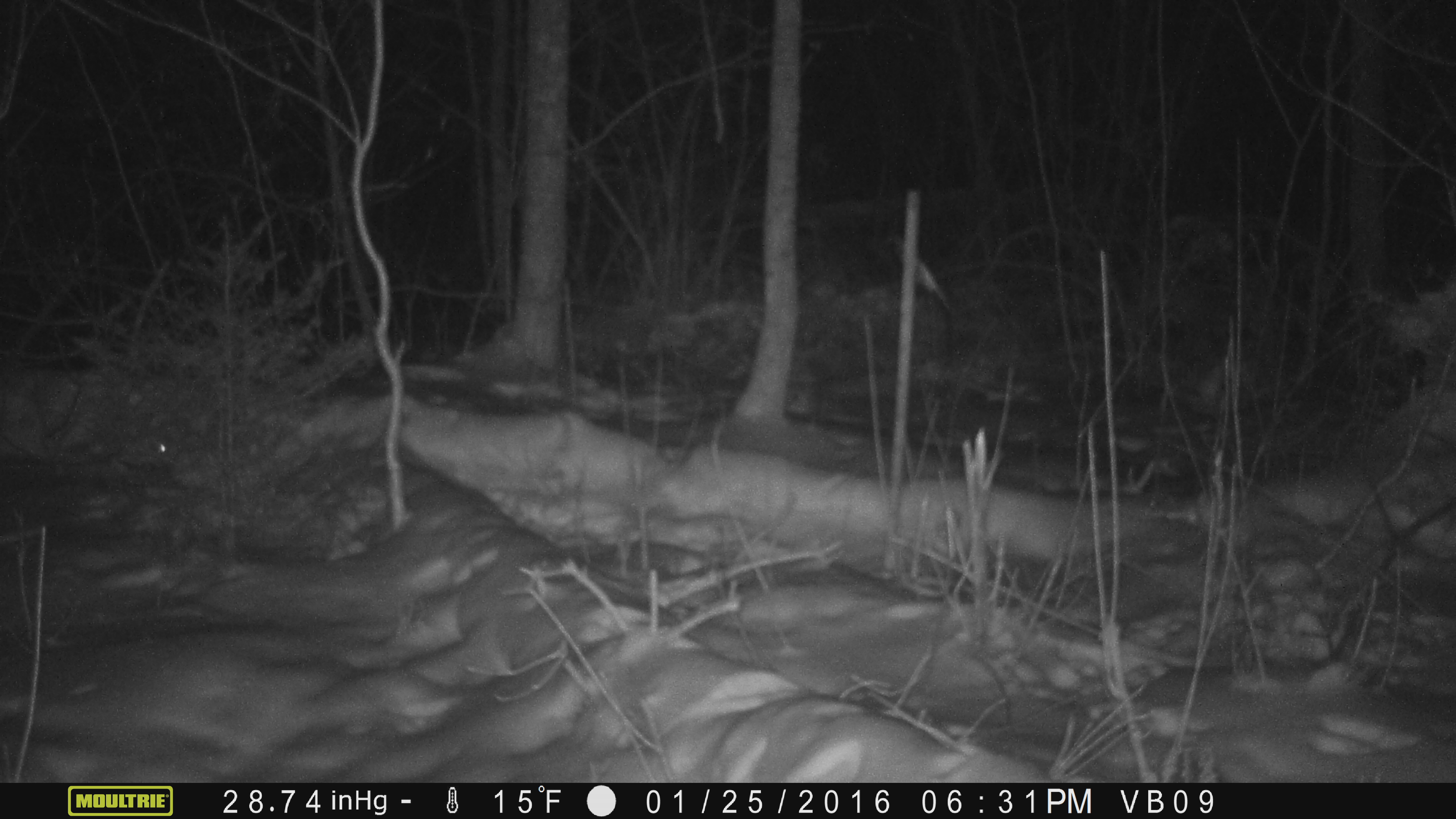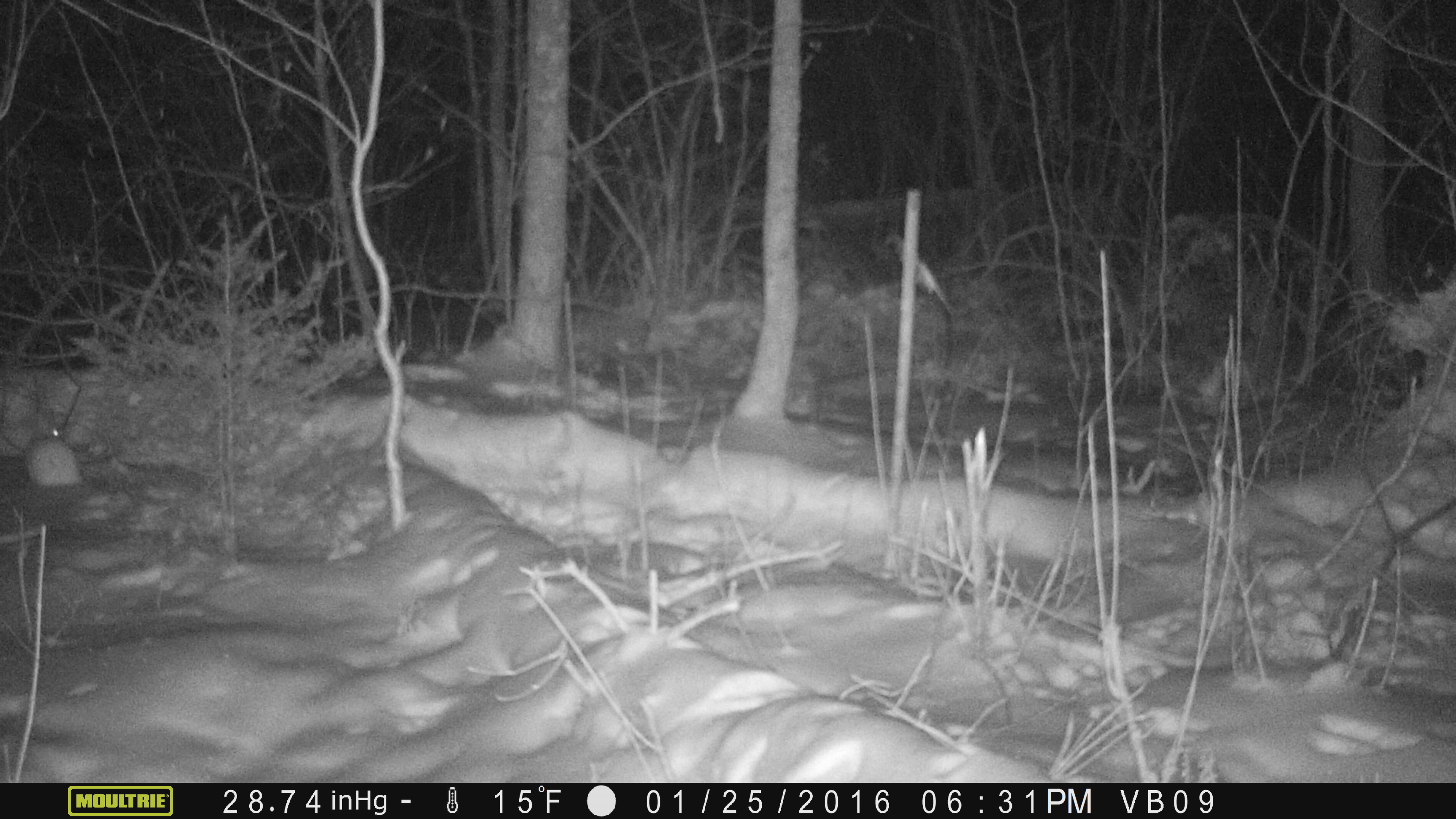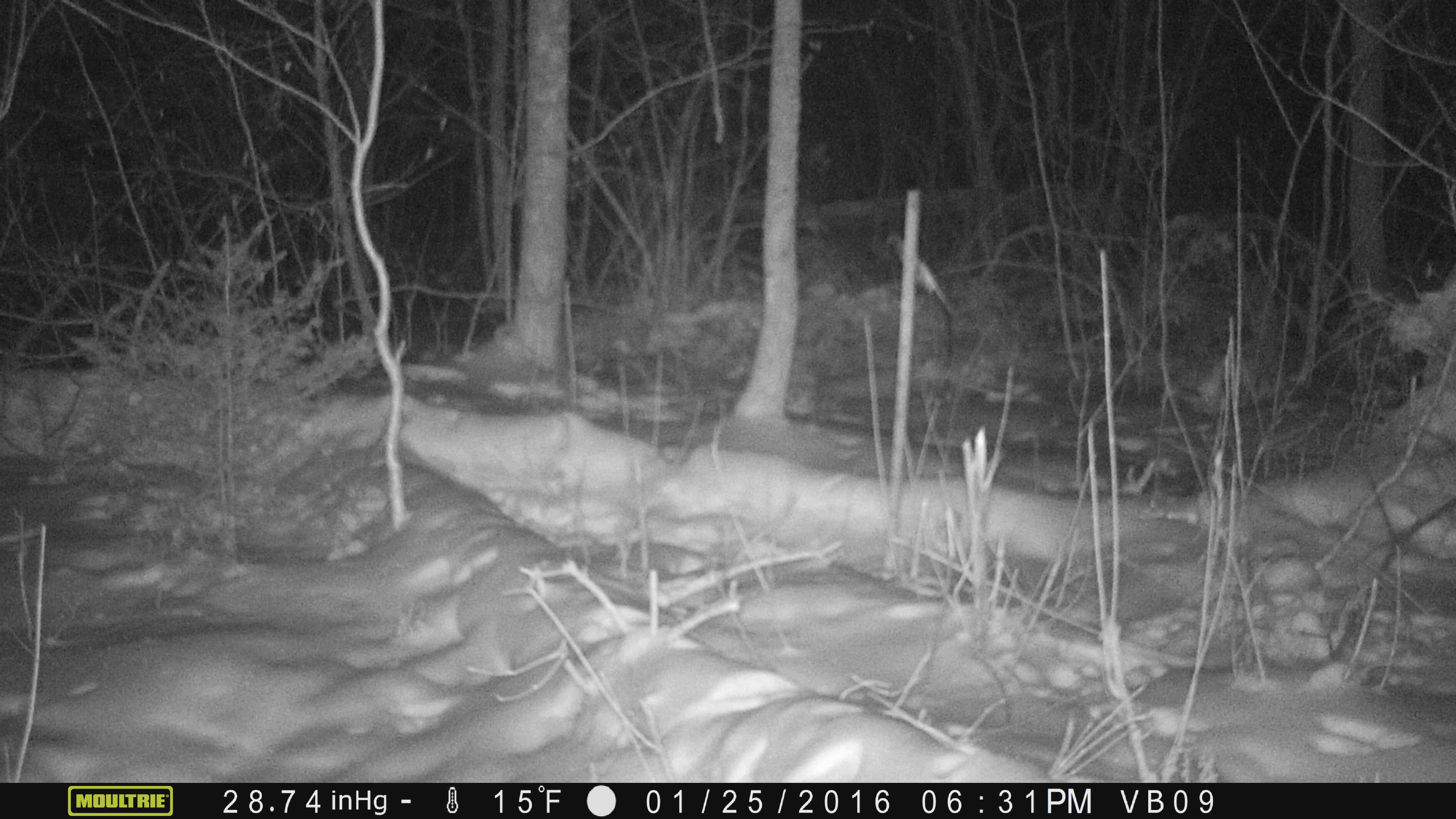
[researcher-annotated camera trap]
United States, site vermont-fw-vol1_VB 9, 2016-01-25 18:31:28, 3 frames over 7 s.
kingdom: Animalia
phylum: Chordata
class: Mammalia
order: Lagomorpha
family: Leporidae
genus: Lepus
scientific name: Lepus americanus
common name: snowshoe hare